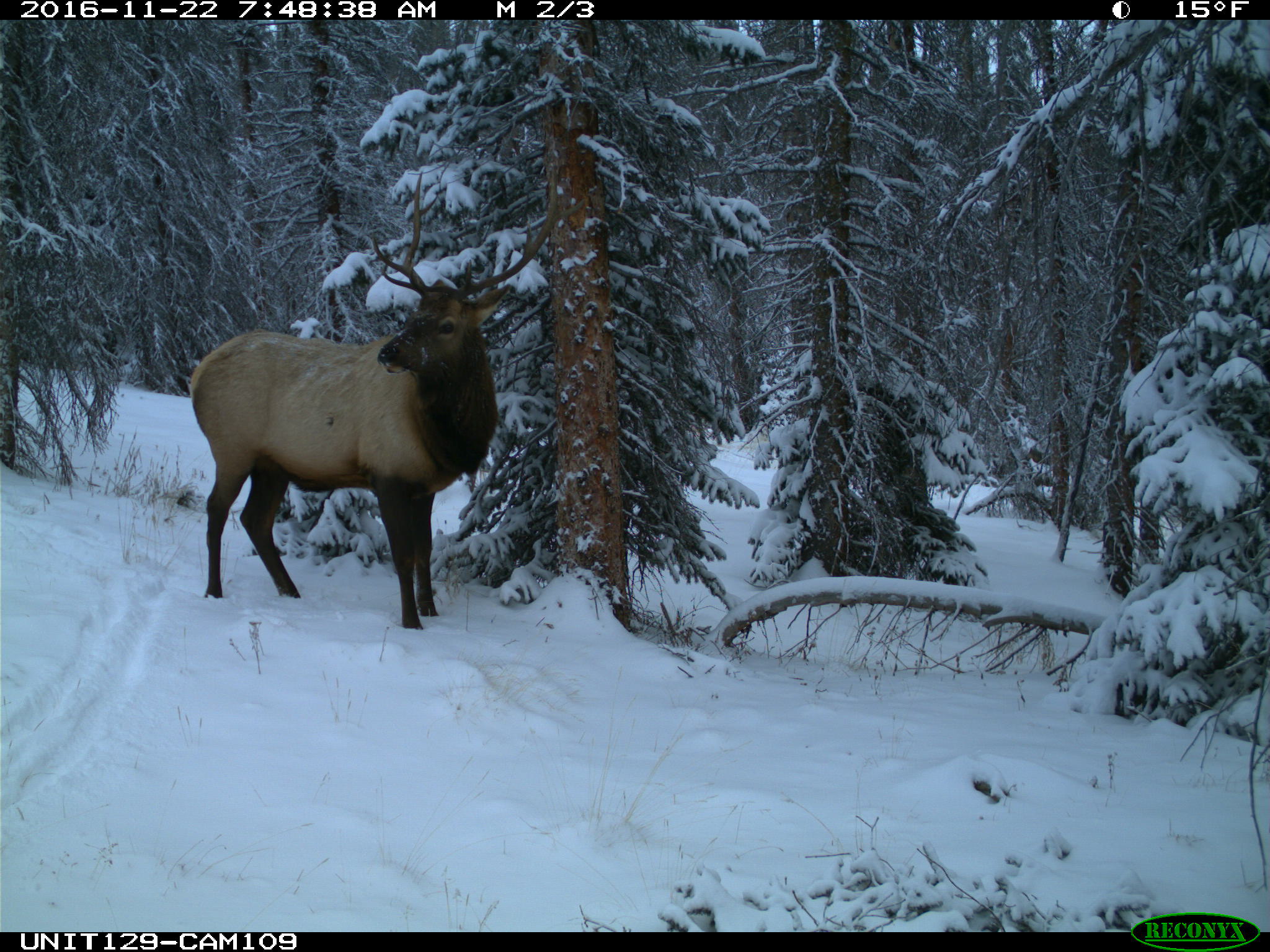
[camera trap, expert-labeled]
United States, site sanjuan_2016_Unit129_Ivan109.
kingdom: Animalia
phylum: Chordata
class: Mammalia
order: Artiodactyla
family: Cervidae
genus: Cervus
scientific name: Cervus elaphus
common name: red deer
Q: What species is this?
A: Cervus elaphus (red deer).